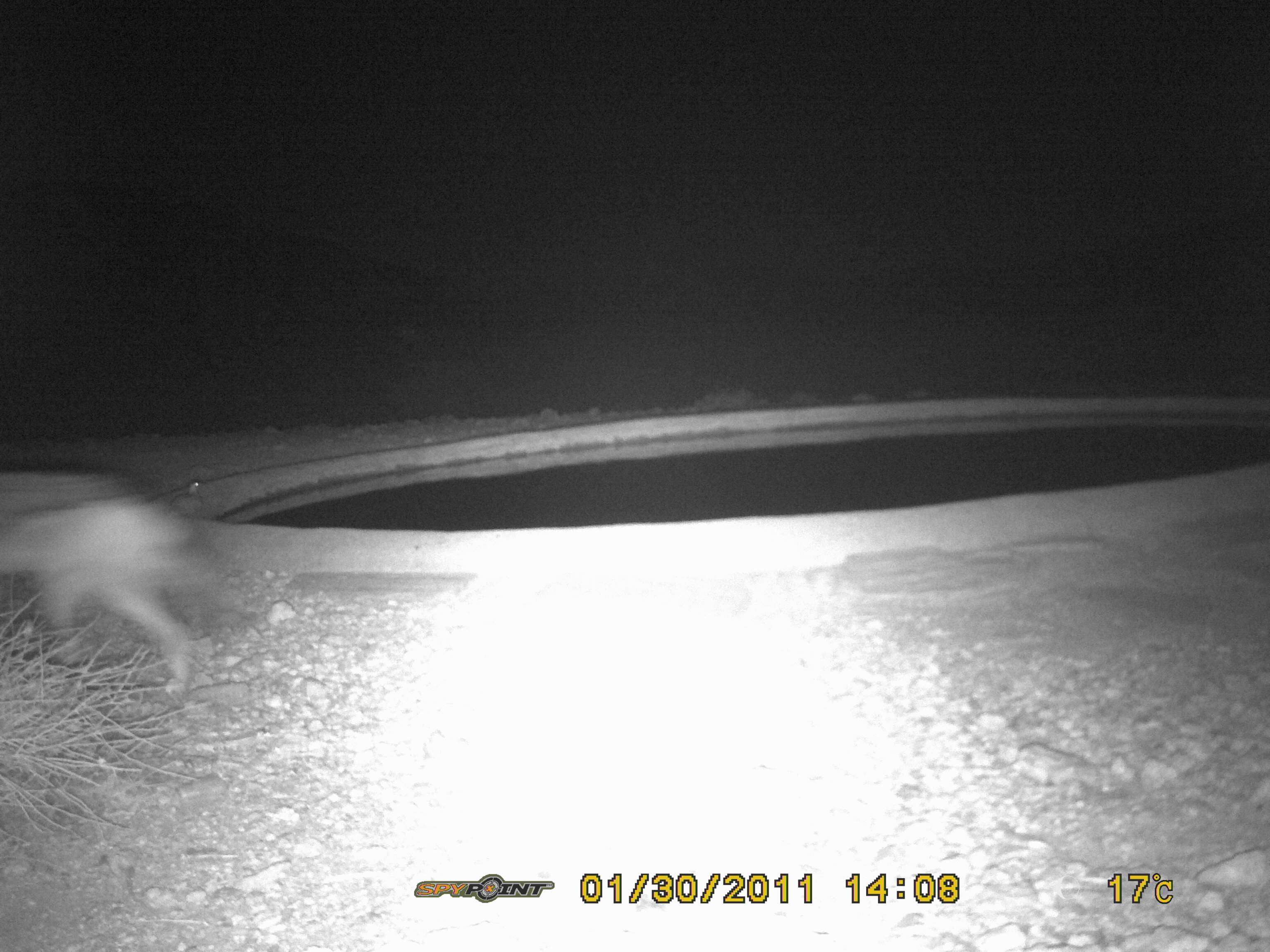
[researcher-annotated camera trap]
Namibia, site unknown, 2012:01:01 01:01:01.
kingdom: Animalia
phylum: Chordata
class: Mammalia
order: Carnivora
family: Canidae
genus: Lupulella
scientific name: Lupulella mesomelas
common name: black-backed jackal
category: canis mesomelas